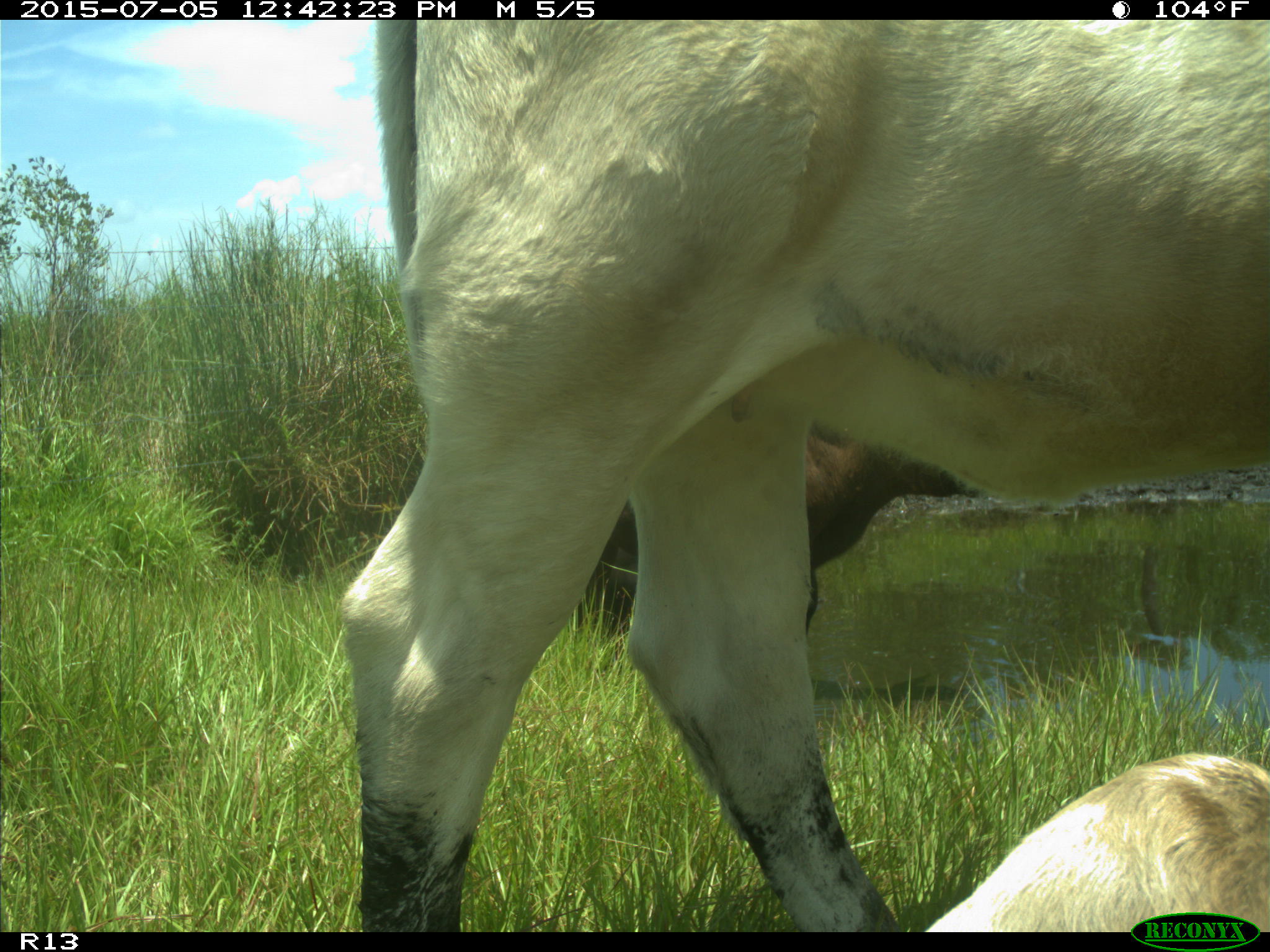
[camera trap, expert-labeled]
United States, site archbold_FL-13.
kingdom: Animalia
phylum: Chordata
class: Mammalia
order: Artiodactyla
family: Bovidae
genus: Bos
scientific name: Bos taurus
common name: domestic cow